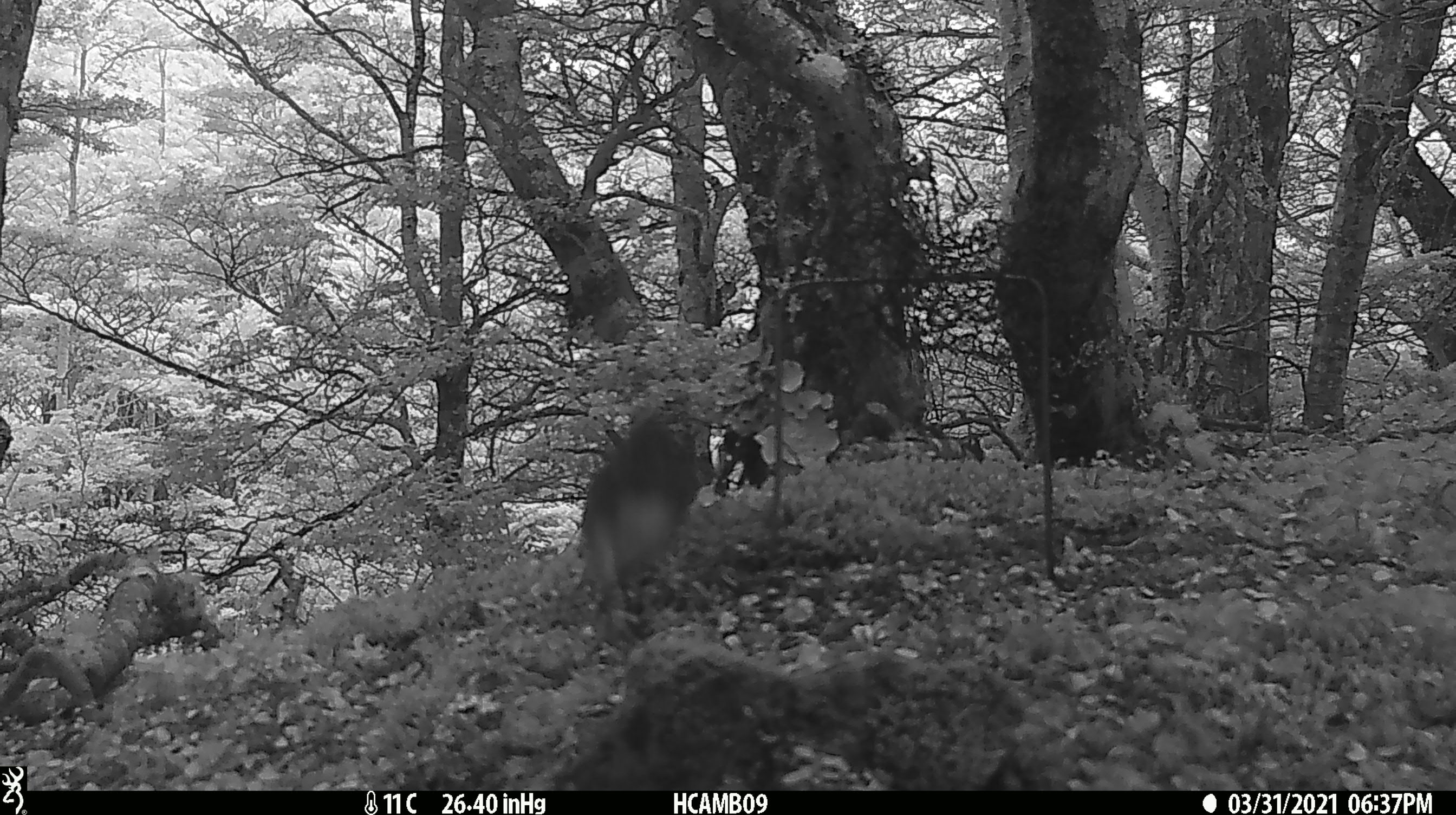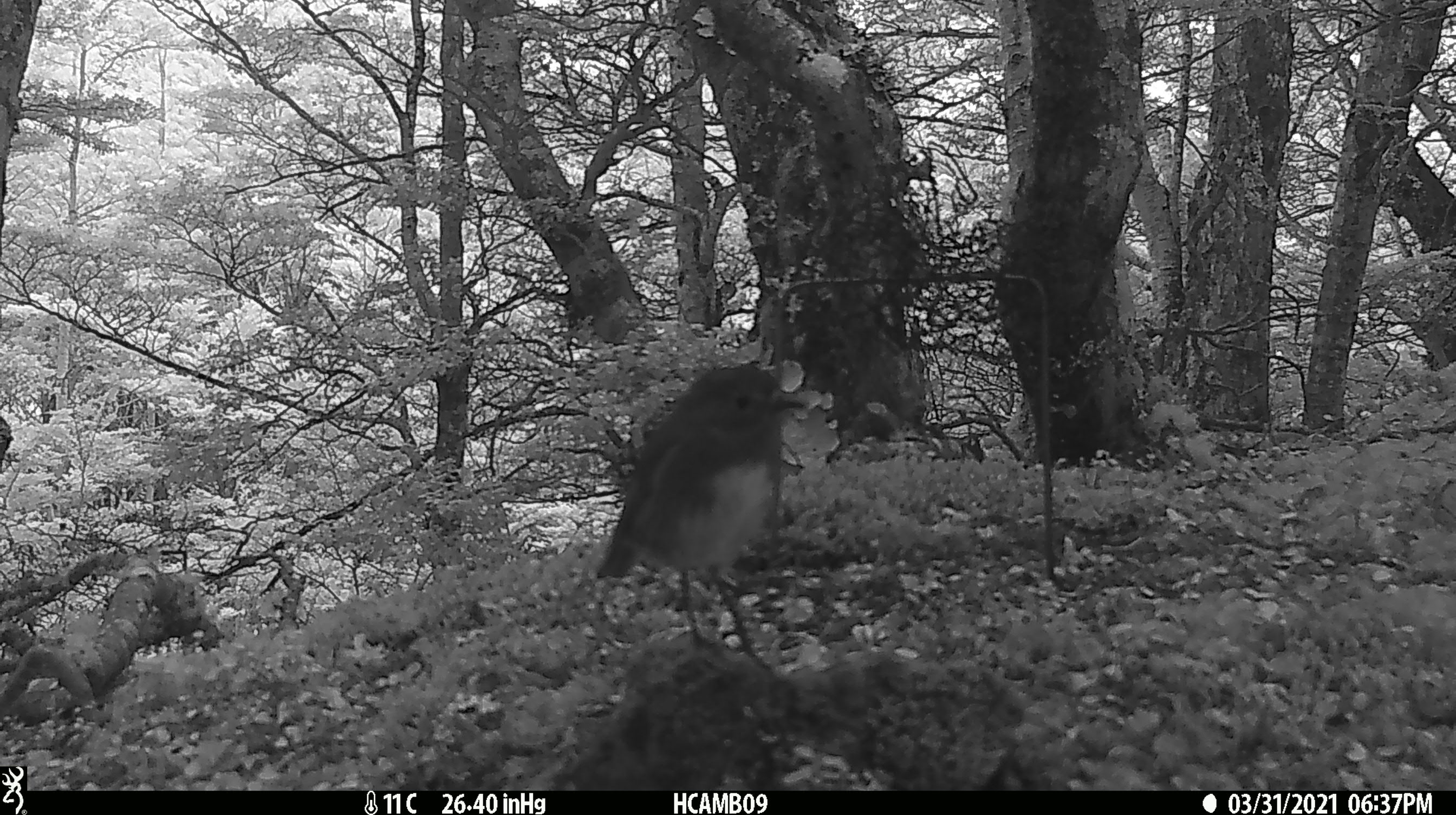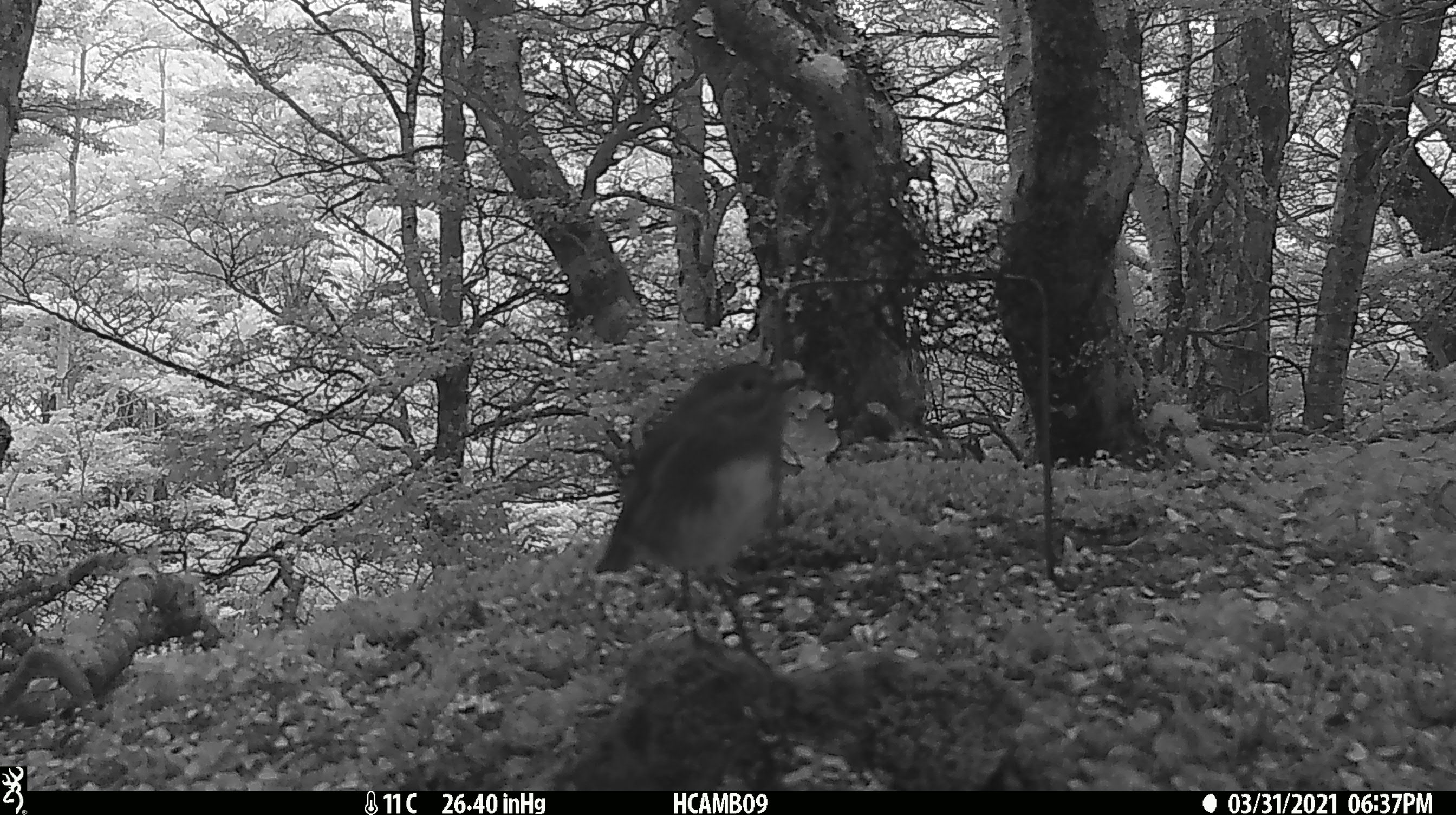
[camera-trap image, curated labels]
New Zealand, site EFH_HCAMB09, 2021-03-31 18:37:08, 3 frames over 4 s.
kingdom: Animalia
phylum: Chordata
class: Aves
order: Passeriformes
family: Petroicidae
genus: Petroica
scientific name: Petroica australis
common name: new zealand robin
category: robin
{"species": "robin (new zealand robin) (Petroica australis)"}